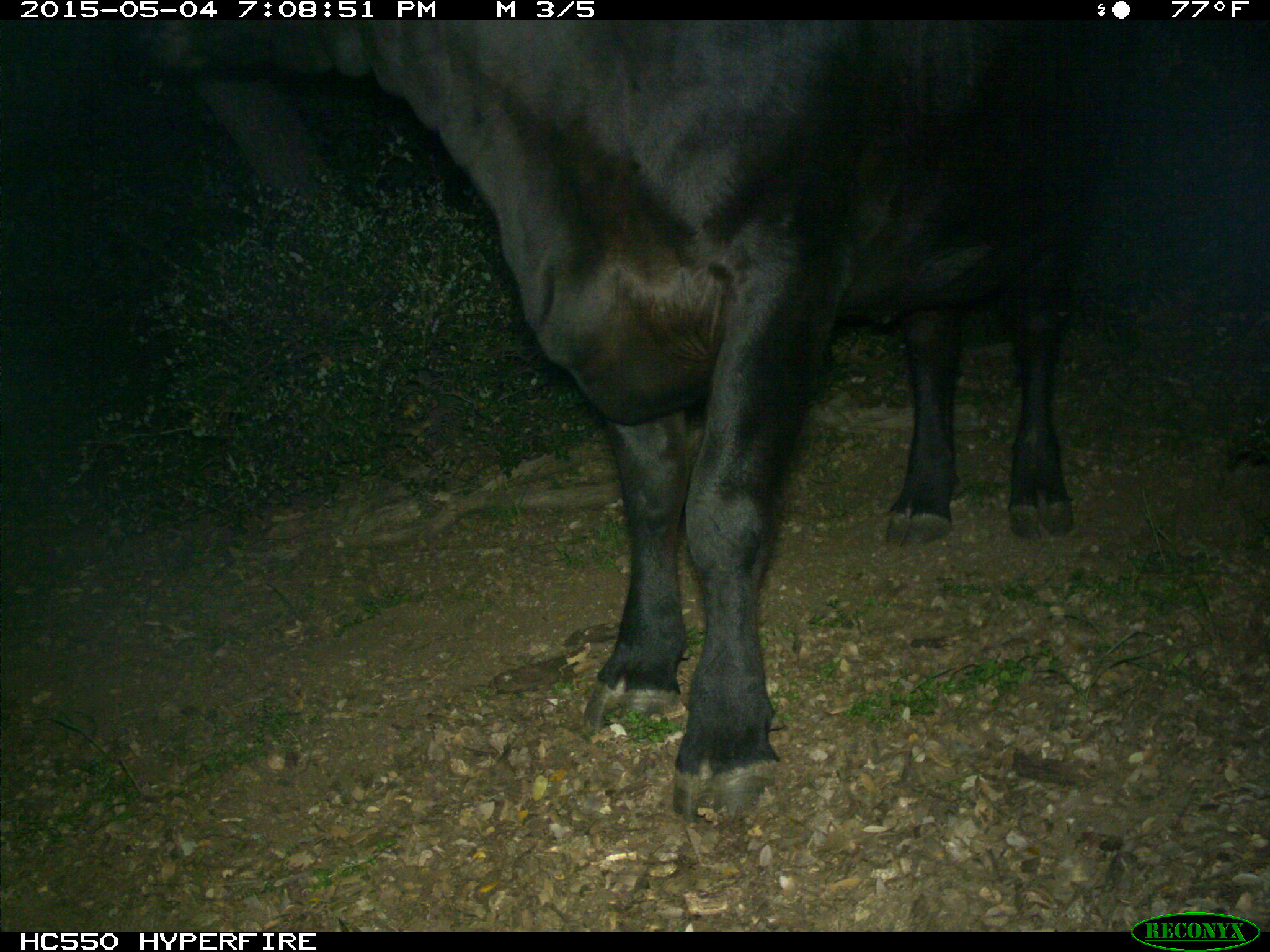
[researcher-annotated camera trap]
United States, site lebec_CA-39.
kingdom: Animalia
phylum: Chordata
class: Mammalia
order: Artiodactyla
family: Bovidae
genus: Bos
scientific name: Bos taurus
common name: domestic cow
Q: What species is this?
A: Bos taurus (domestic cow).